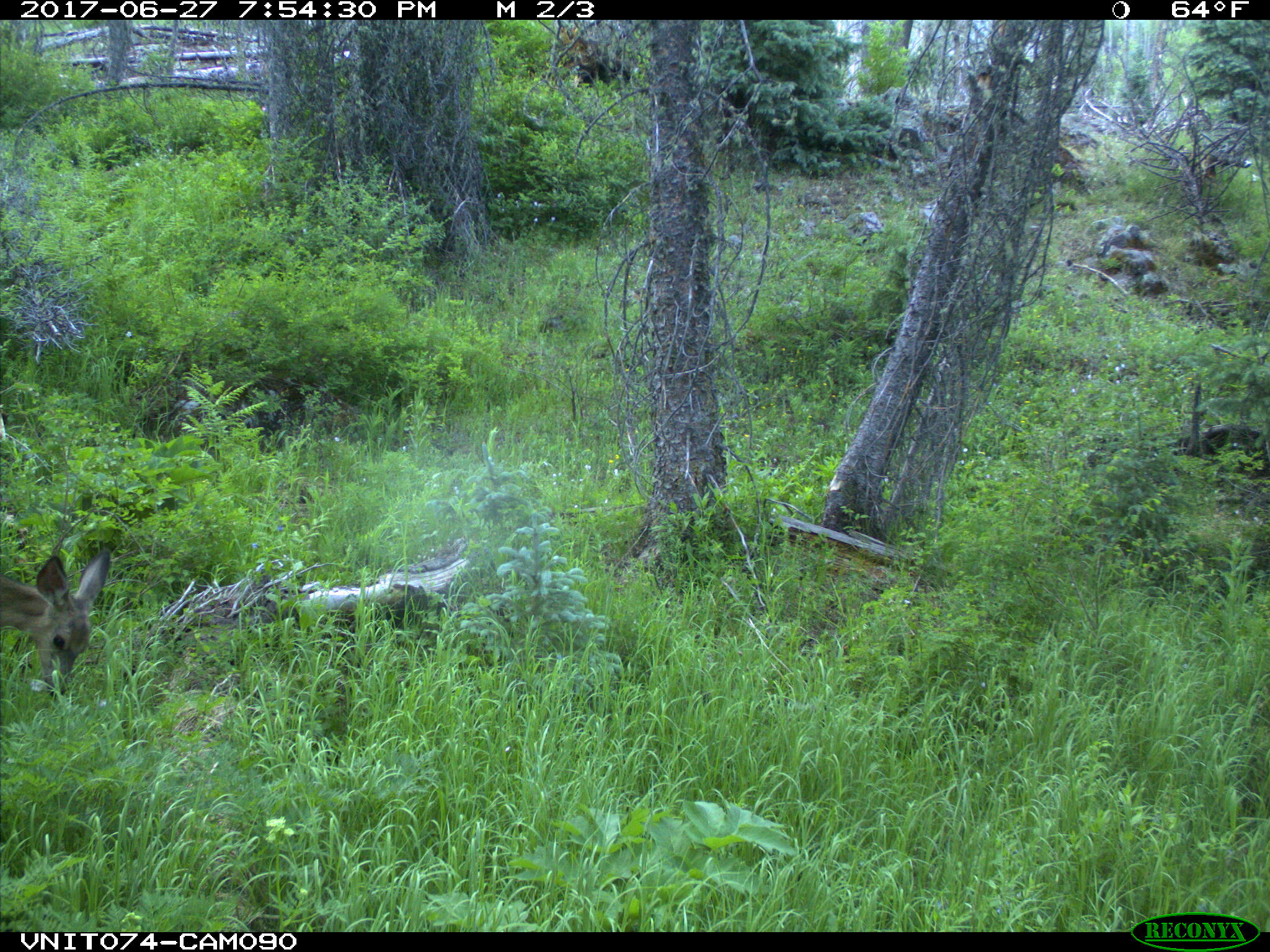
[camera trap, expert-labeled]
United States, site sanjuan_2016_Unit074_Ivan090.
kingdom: Animalia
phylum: Chordata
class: Mammalia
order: Artiodactyla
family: Cervidae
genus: Odocoileus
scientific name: Odocoileus hemionus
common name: mule deer